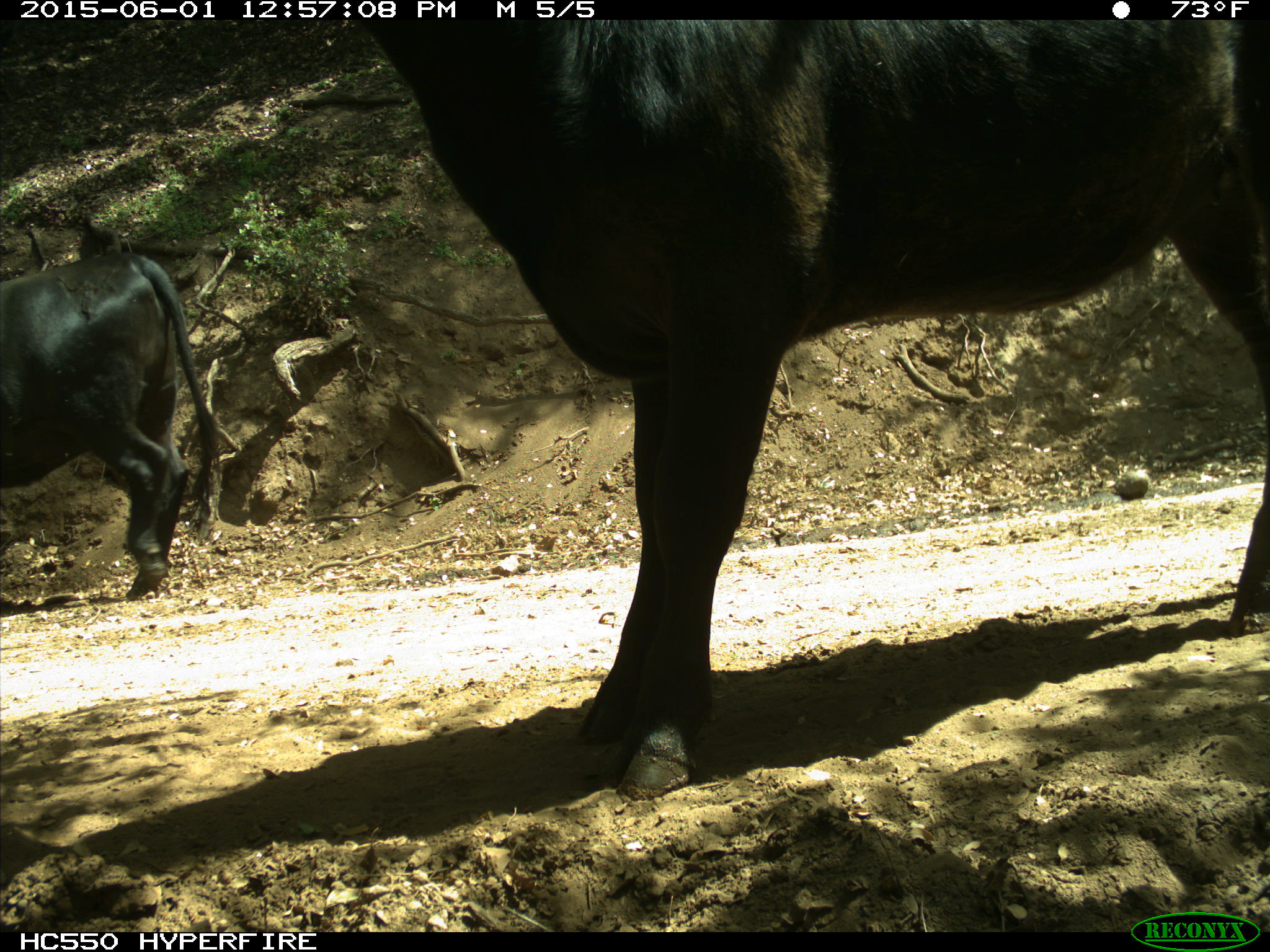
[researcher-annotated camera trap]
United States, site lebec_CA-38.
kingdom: Animalia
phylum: Chordata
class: Mammalia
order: Artiodactyla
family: Bovidae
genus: Bos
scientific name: Bos taurus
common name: domestic cow